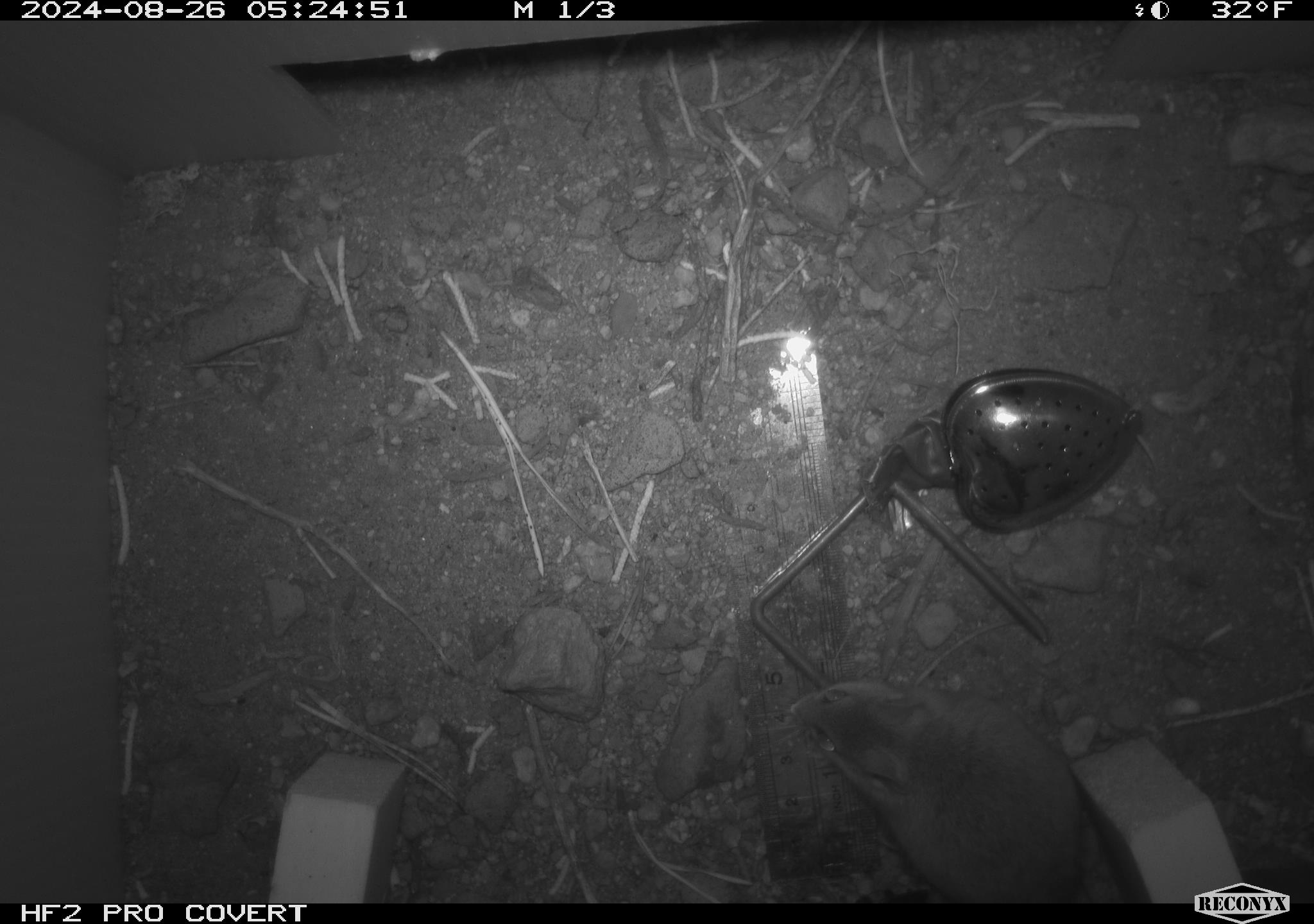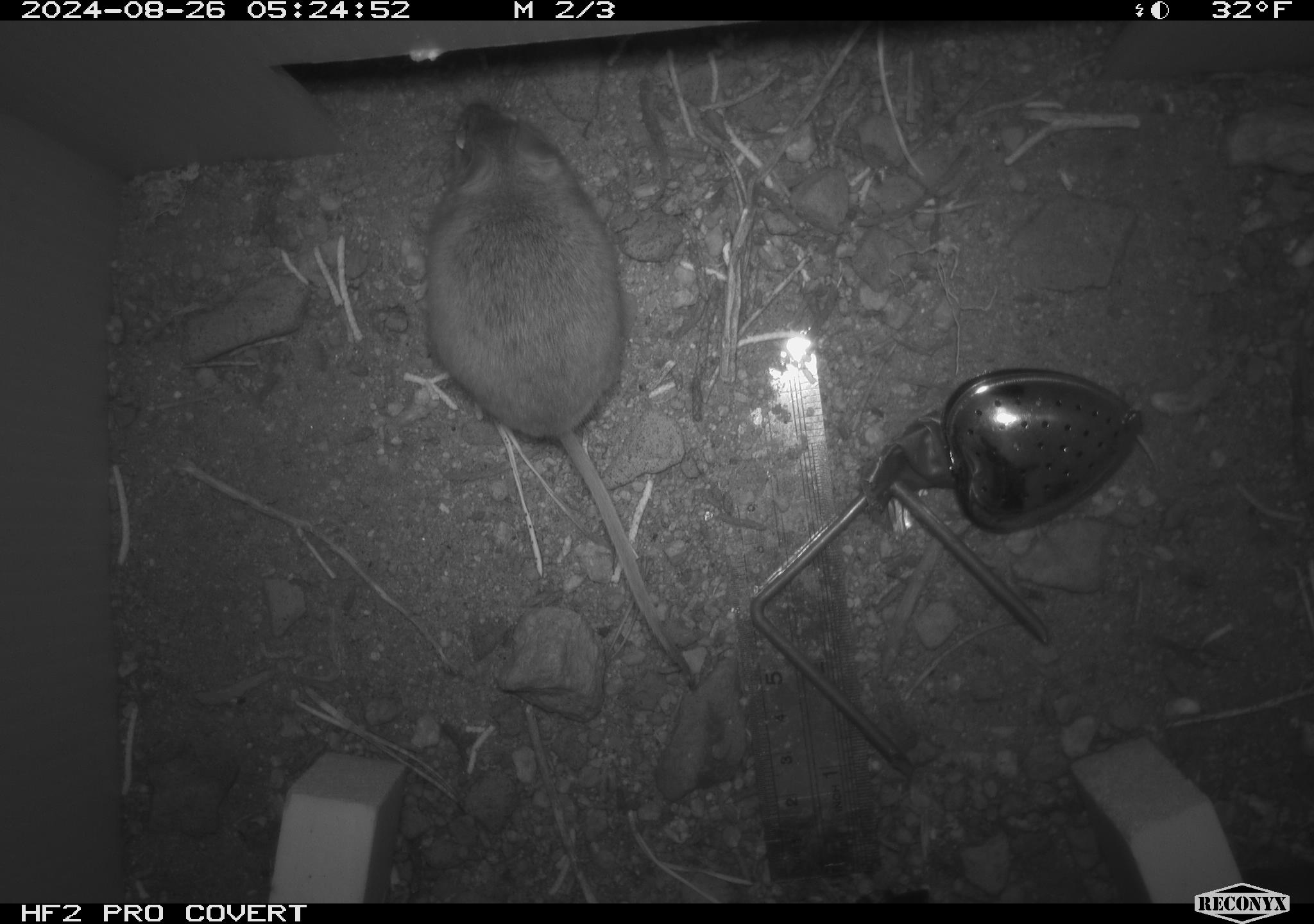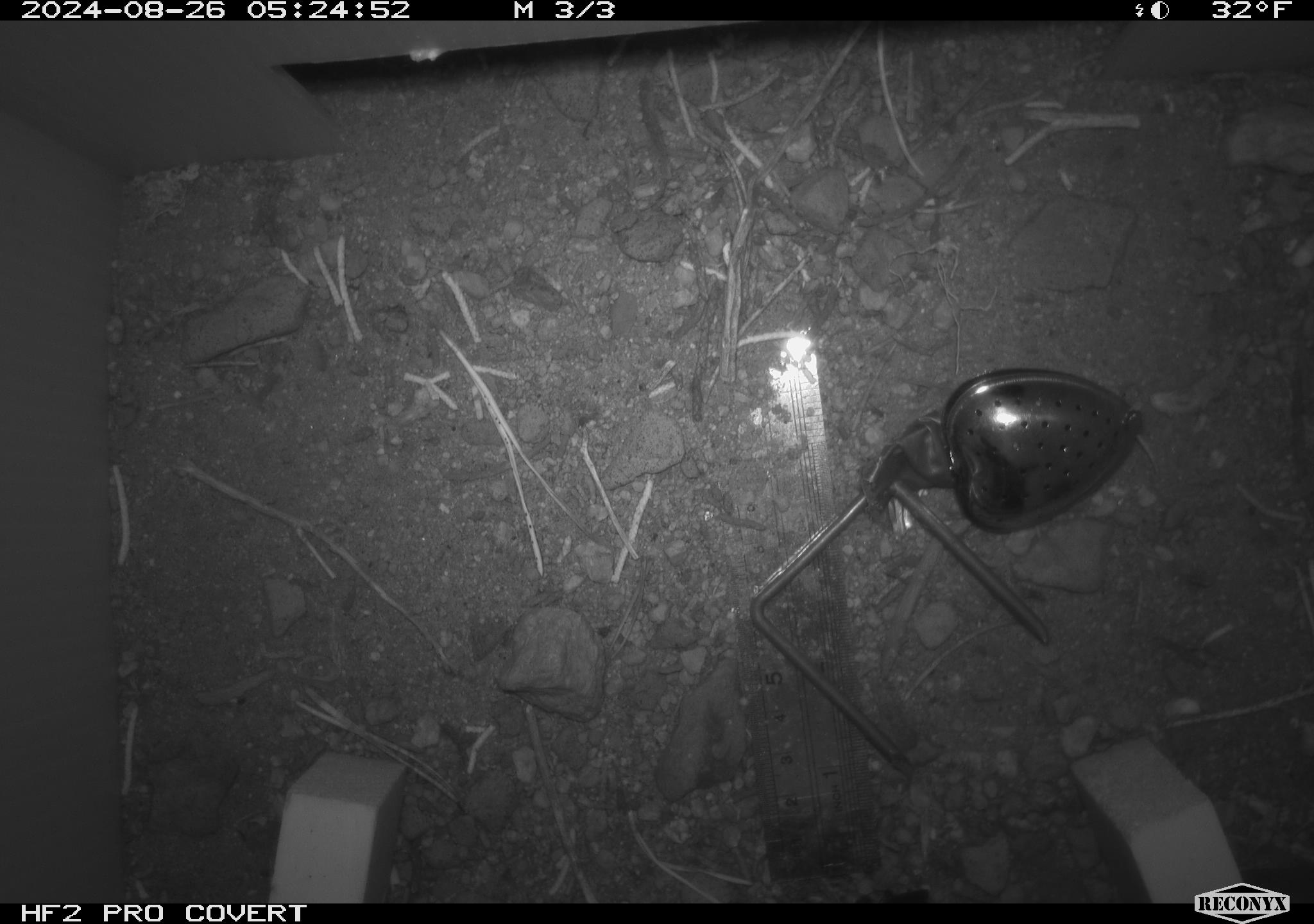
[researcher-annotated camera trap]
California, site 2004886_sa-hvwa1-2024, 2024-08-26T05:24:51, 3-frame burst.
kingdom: Animalia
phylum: Chordata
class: Mammalia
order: Rodentia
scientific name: Rodentia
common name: mouse species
Mouse species (Rodentia).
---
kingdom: Animalia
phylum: Chordata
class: Mammalia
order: Rodentia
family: Sciuridae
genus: Neotamias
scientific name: Neotamias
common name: western chipmunks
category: neotamias species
Neotamias species (western chipmunks) (Neotamias).